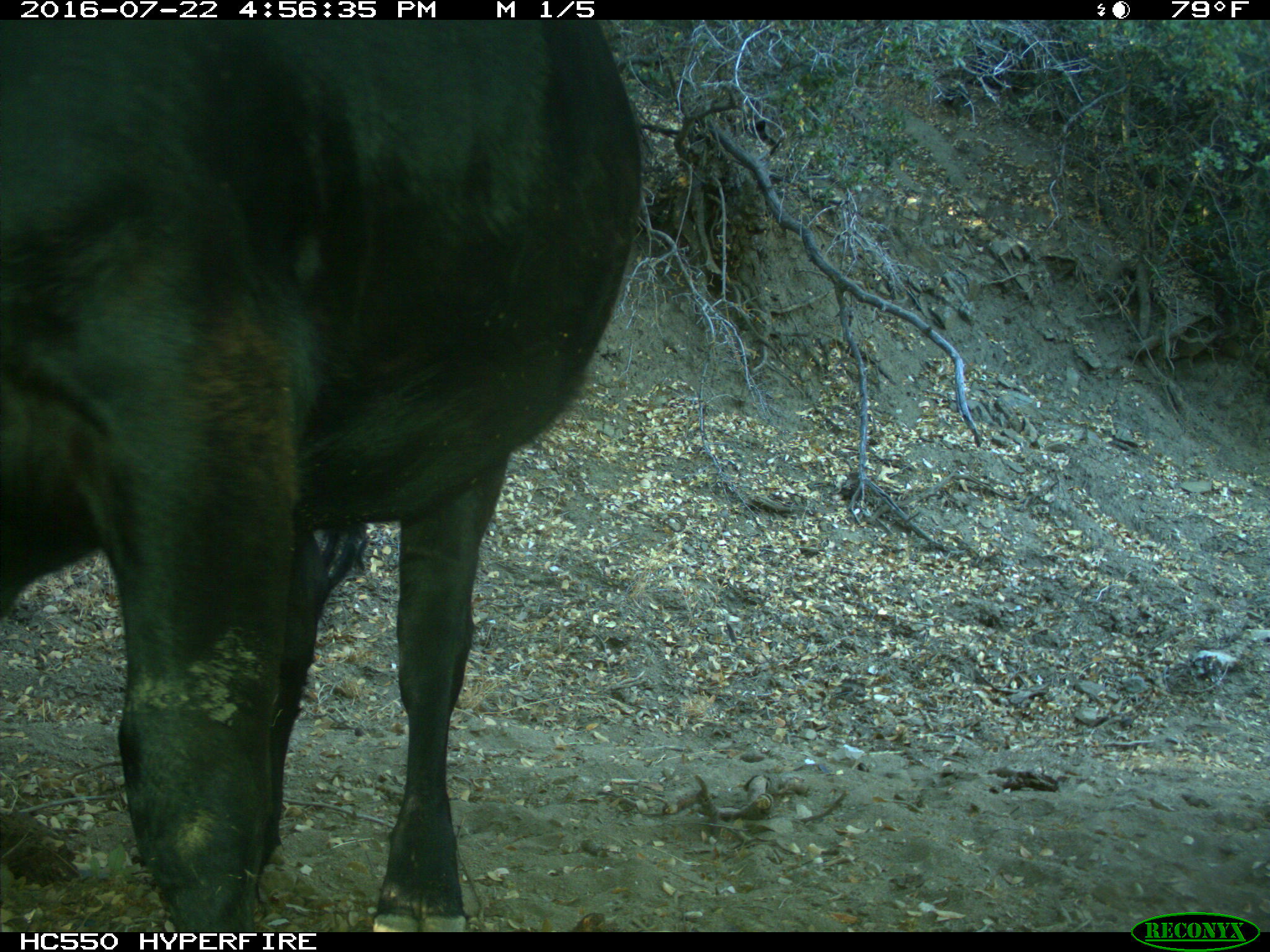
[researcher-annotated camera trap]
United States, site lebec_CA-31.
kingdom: Animalia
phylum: Chordata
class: Mammalia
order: Artiodactyla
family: Bovidae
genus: Bos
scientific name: Bos taurus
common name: domestic cow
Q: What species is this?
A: Bos taurus (domestic cow).